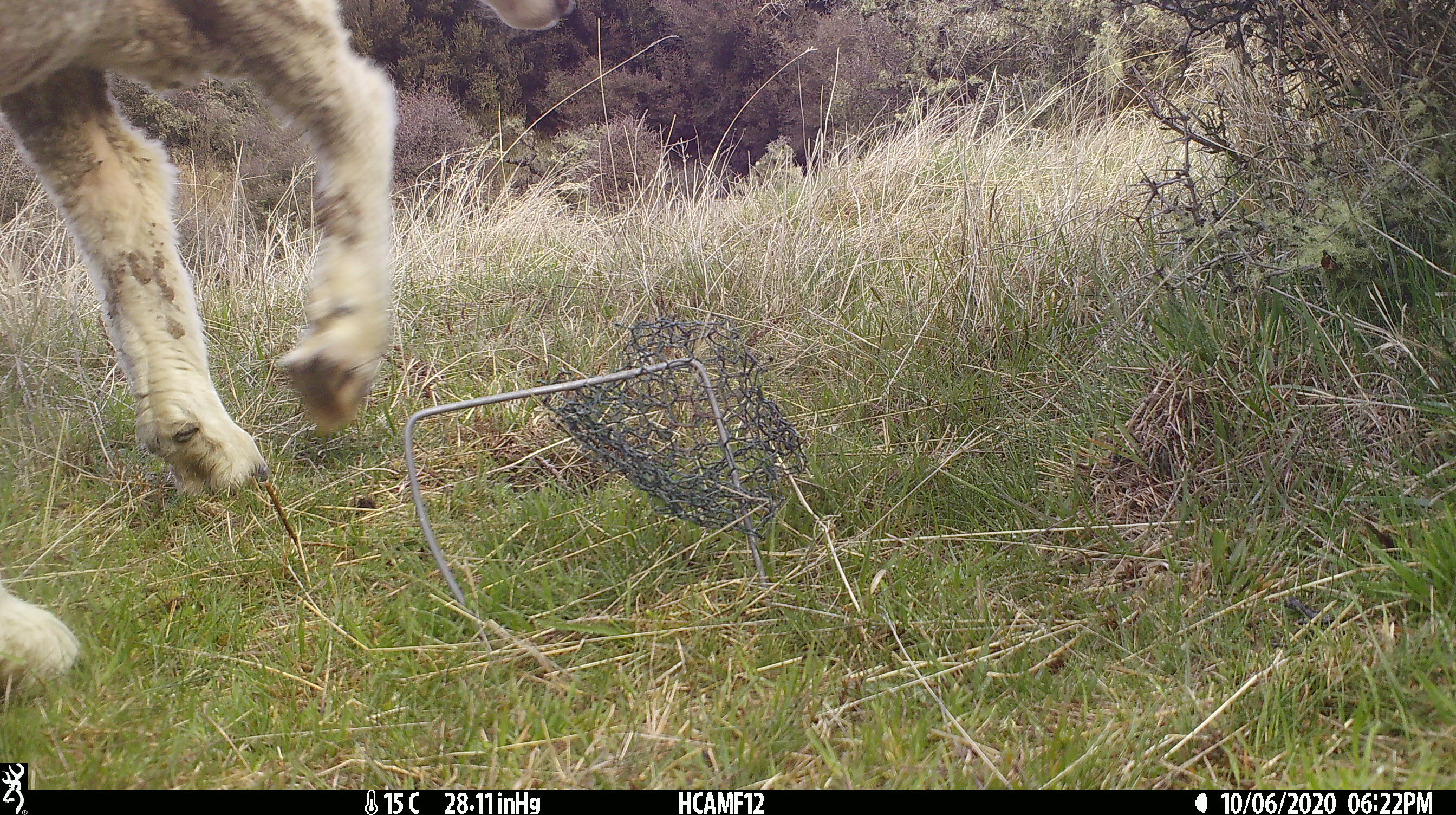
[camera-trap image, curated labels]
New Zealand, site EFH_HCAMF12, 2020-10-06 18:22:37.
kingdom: Animalia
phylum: Chordata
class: Mammalia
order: Artiodactyla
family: Bovidae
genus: Ovis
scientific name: Ovis aries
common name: domestic sheep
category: sheep